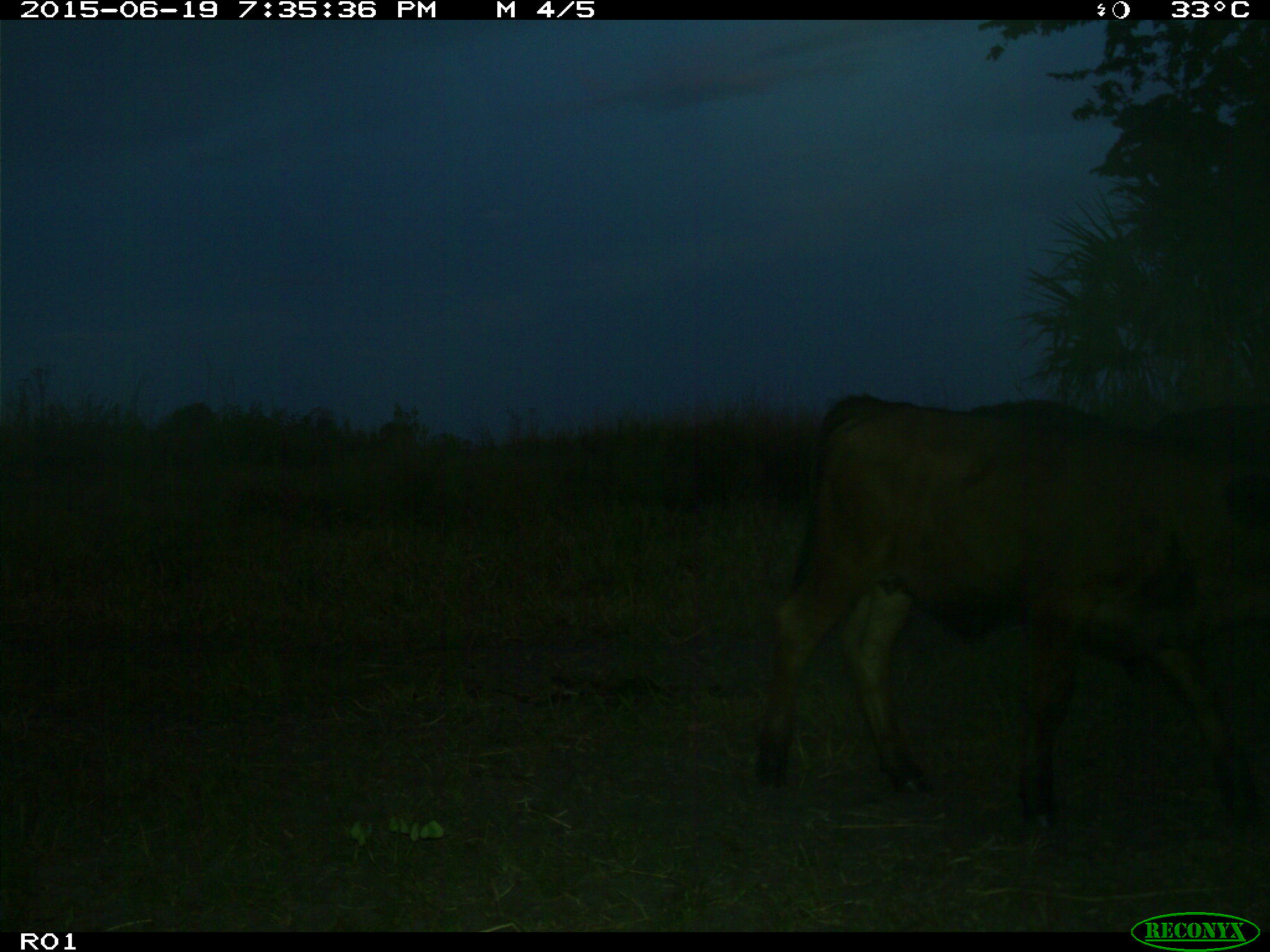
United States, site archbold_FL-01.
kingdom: Animalia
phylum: Chordata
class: Mammalia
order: Artiodactyla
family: Bovidae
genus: Bos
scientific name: Bos taurus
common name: domestic cow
Bos taurus (domestic cow).